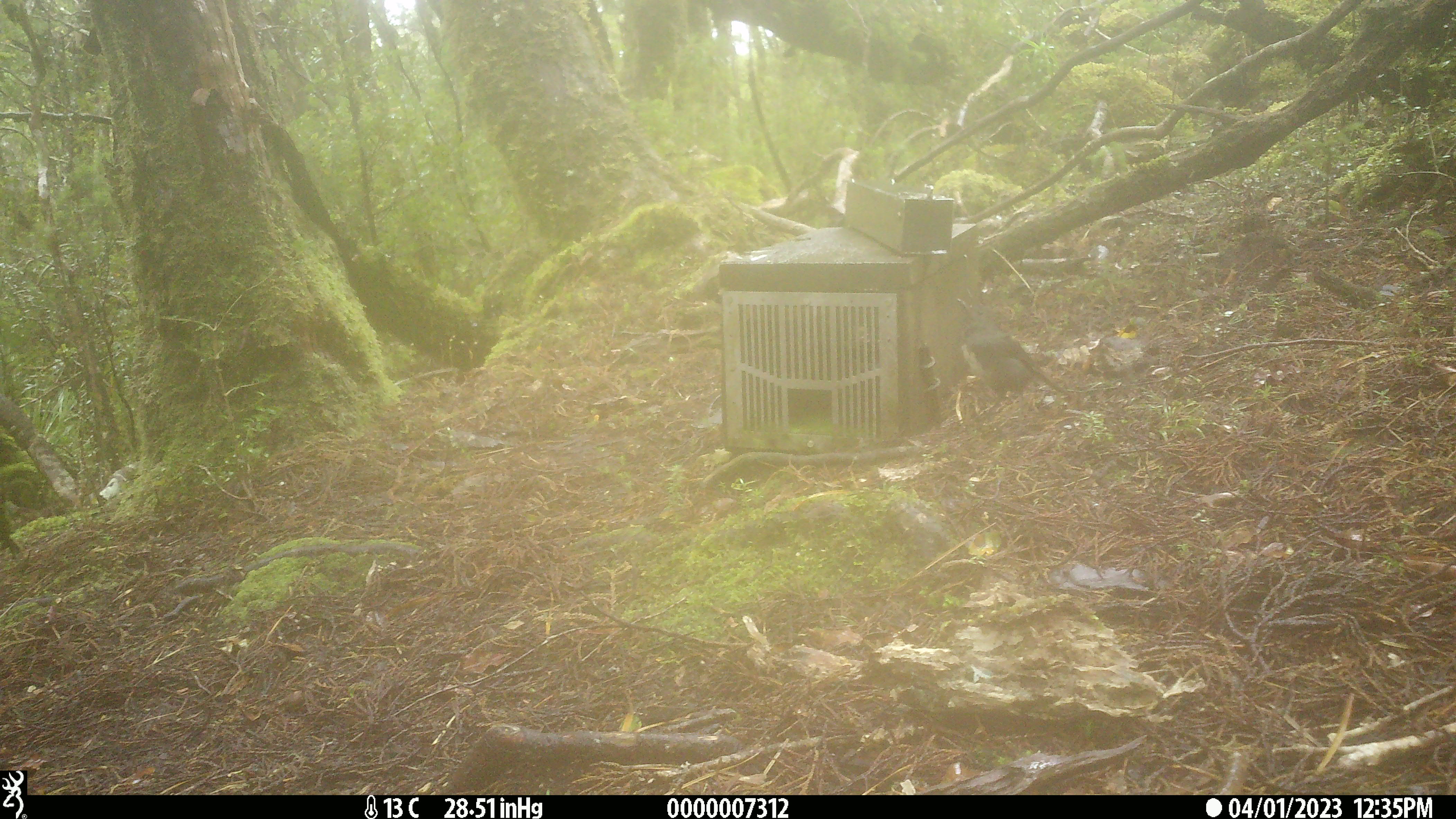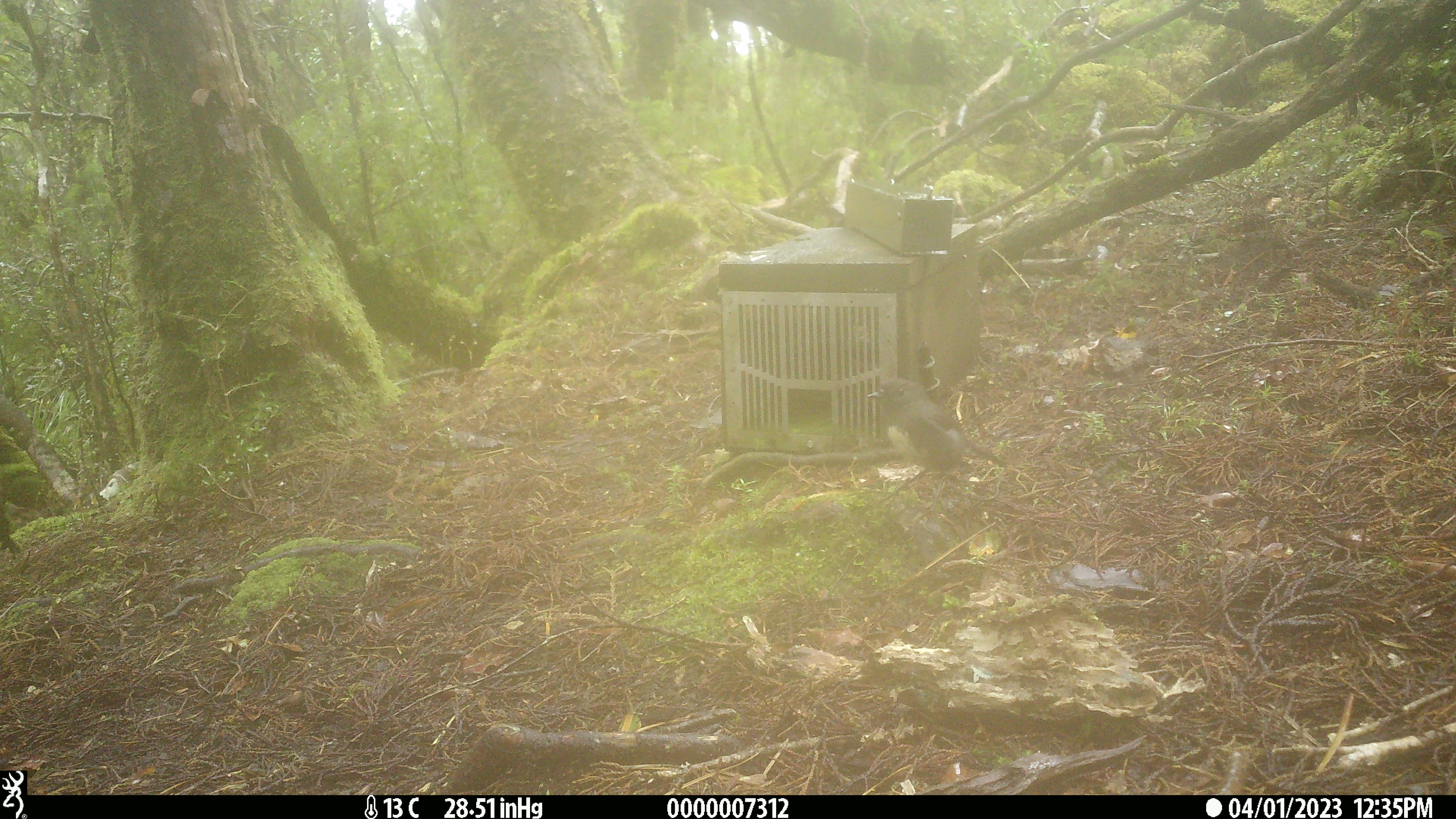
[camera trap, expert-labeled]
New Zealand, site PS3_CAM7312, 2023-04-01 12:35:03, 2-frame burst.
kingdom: Animalia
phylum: Chordata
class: Aves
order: Passeriformes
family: Petroicidae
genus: Petroica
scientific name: Petroica australis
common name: new zealand robin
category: robin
Robin (new zealand robin) (Petroica australis).